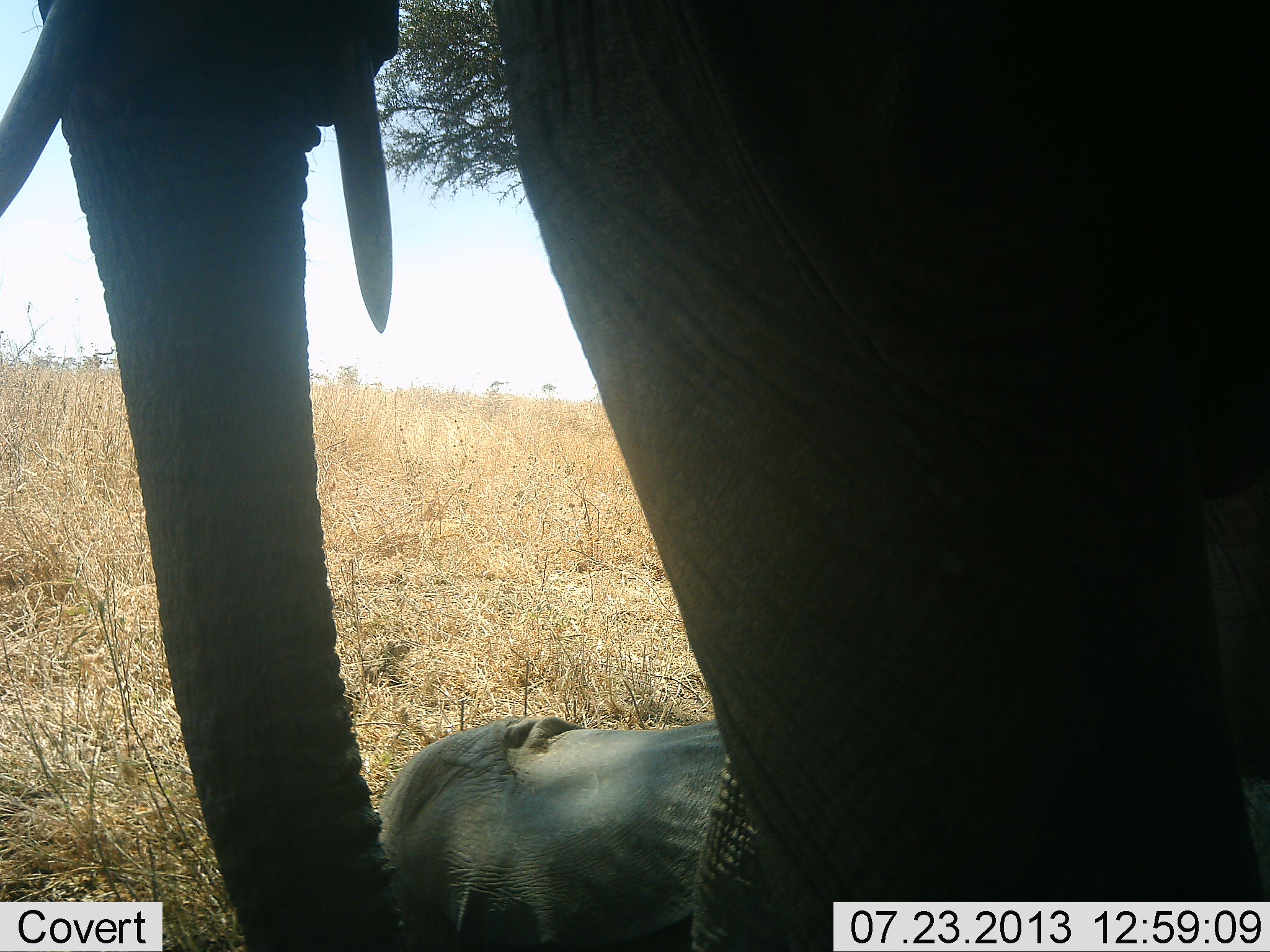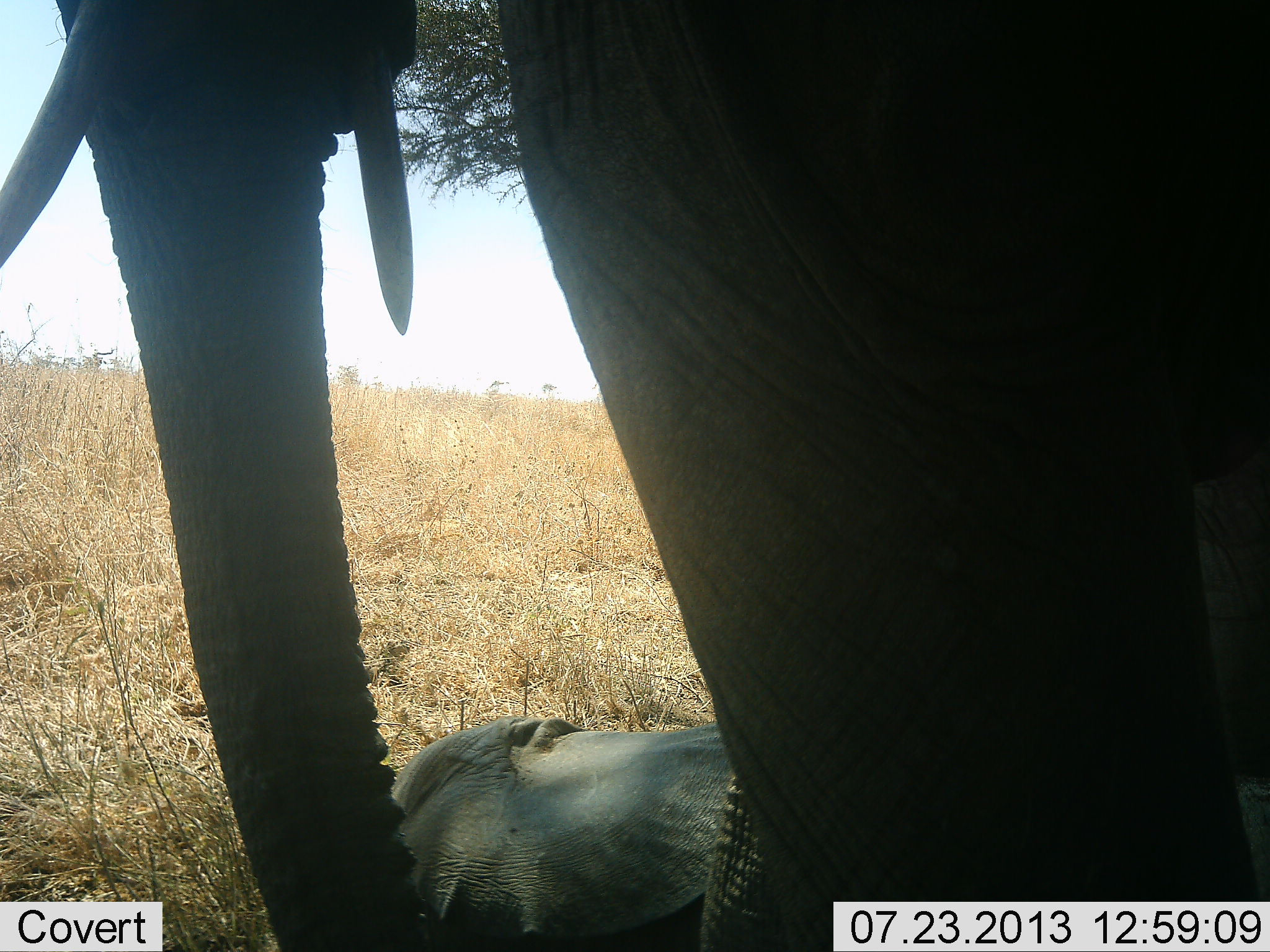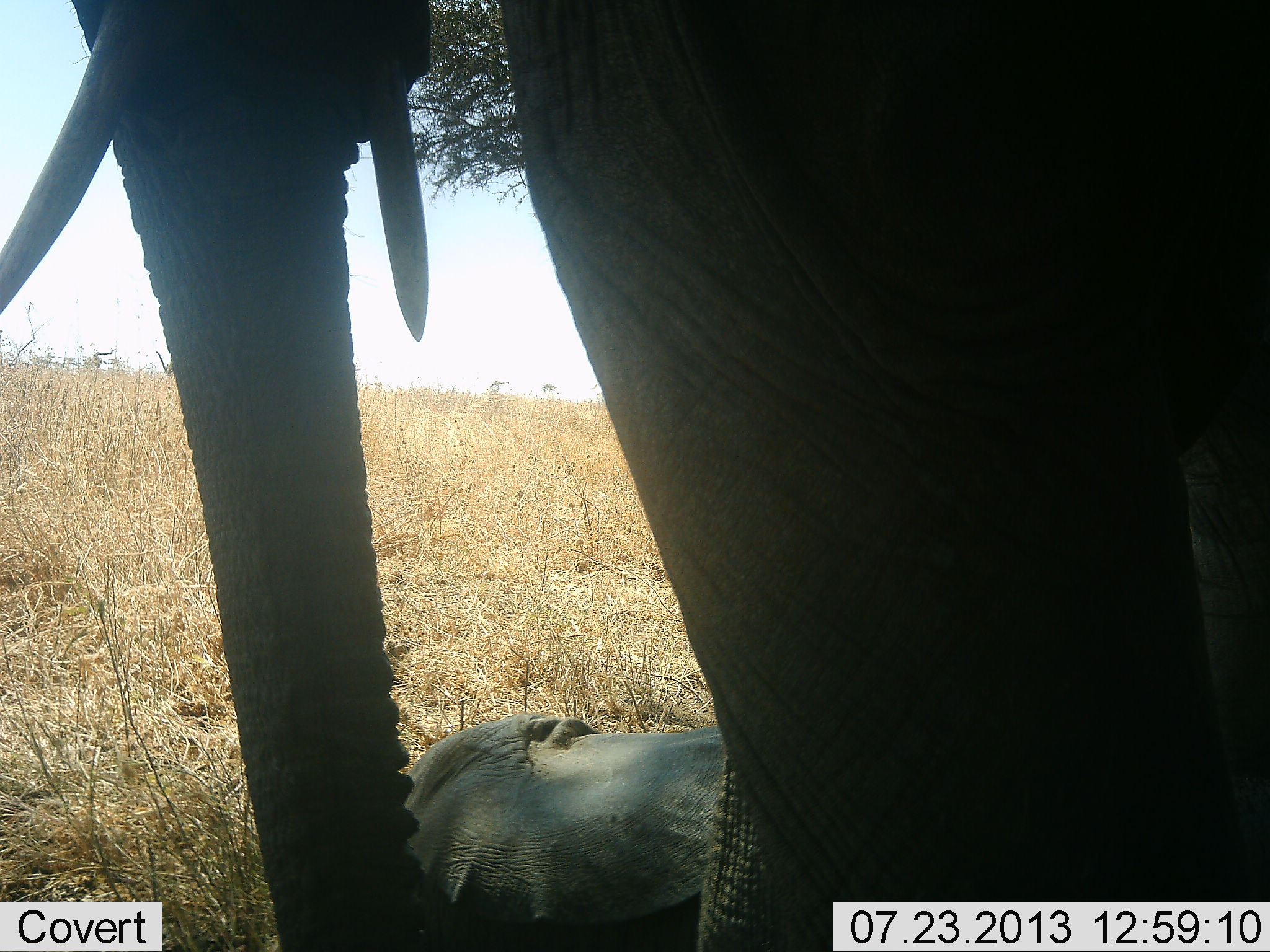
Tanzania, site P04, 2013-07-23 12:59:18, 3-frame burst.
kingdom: Animalia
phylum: Chordata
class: Mammalia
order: Proboscidea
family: Elephantidae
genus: Loxodonta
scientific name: Loxodonta africana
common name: african bush elephant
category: elephant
Elephant (african bush elephant) (Loxodonta africana), count 2. Behavior (volunteer vote fractions): standing 88%, resting 68%, moving 0%, interacting 16%. Young present (vote fraction): 52%. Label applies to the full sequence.